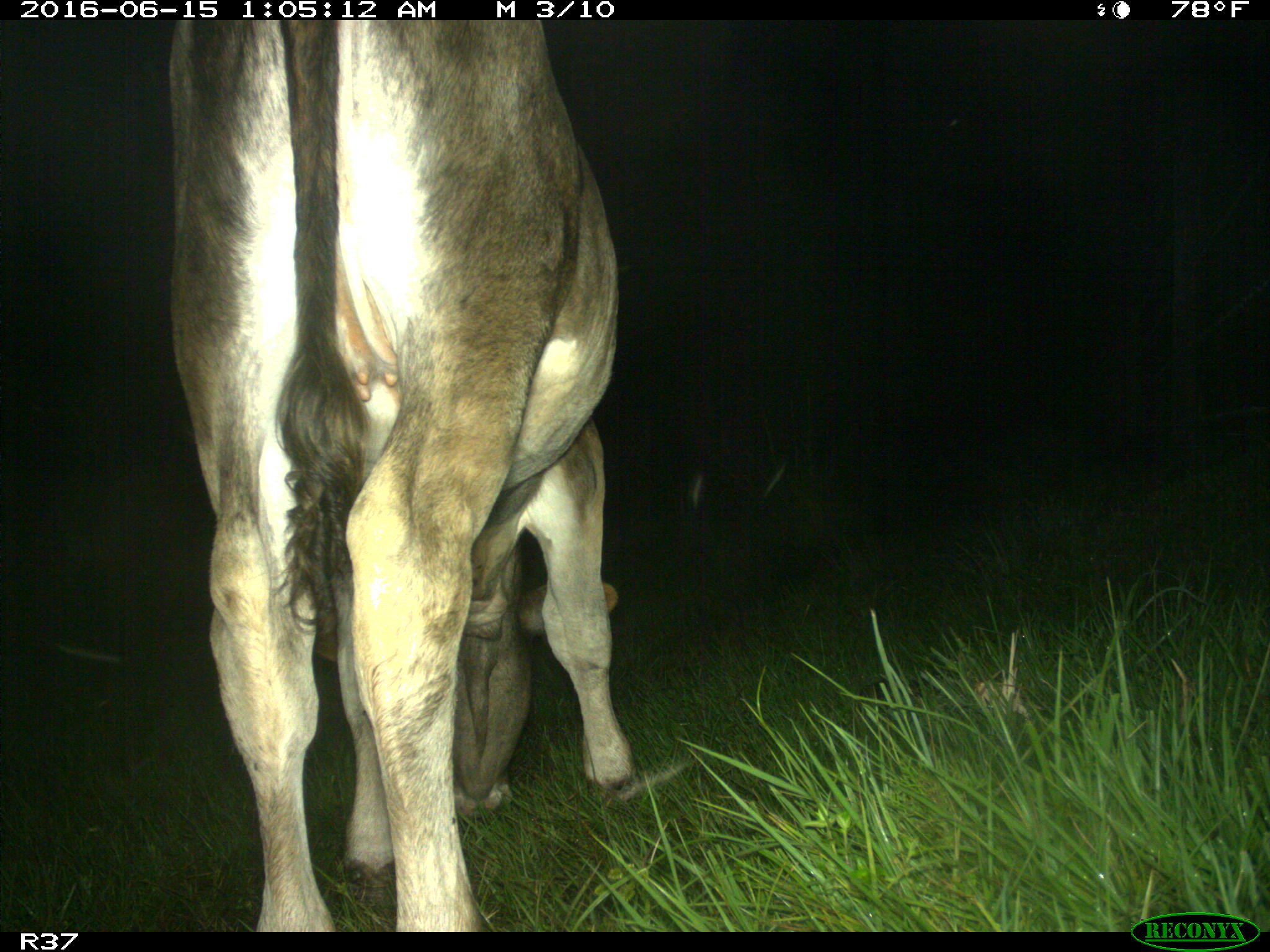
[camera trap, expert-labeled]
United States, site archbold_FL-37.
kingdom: Animalia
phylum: Chordata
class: Mammalia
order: Artiodactyla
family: Bovidae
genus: Bos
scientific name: Bos taurus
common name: domestic cow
Bos taurus (domestic cow).